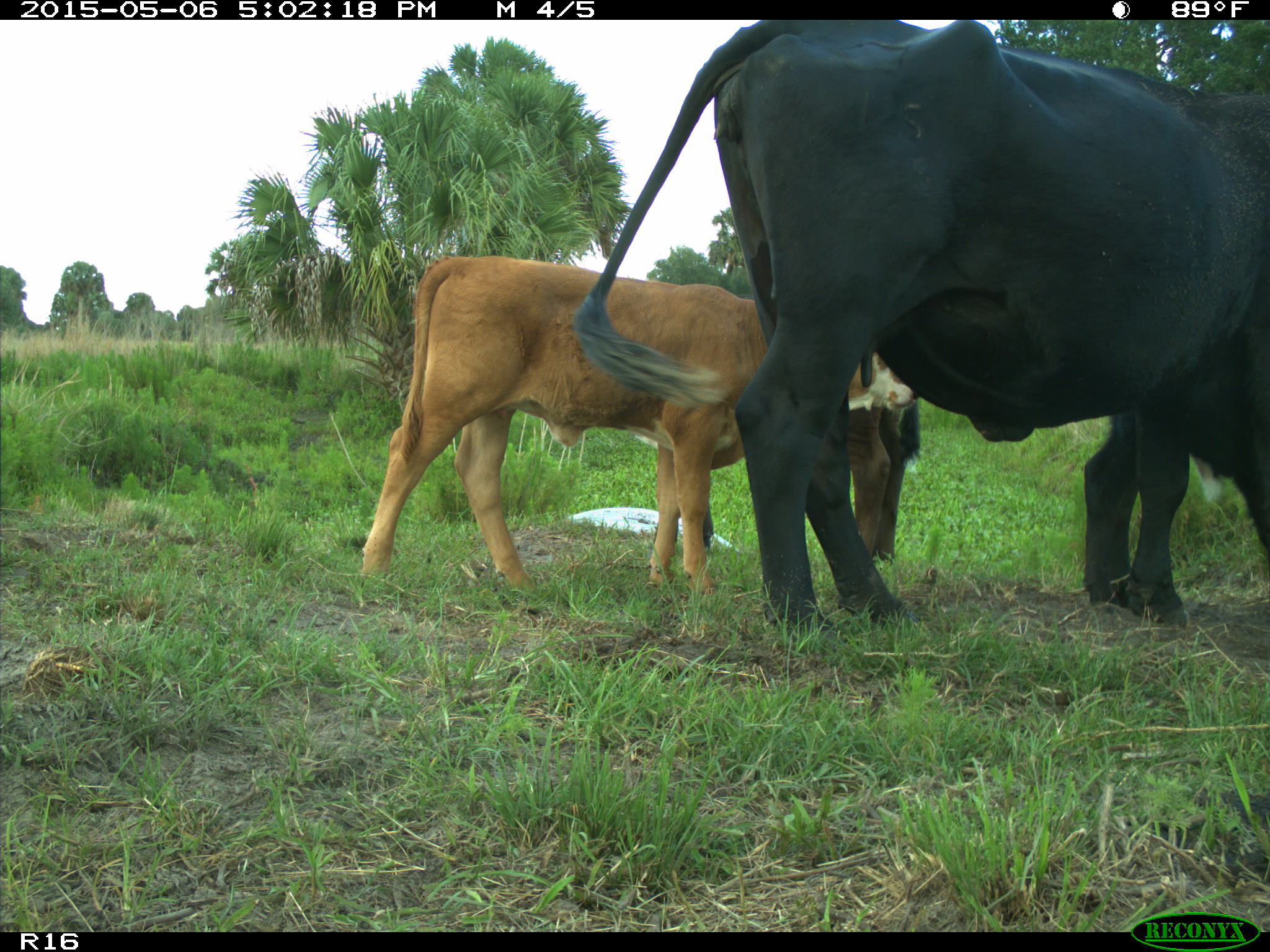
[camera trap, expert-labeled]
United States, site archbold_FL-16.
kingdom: Animalia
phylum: Chordata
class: Mammalia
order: Artiodactyla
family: Bovidae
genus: Bos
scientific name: Bos taurus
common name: domestic cow